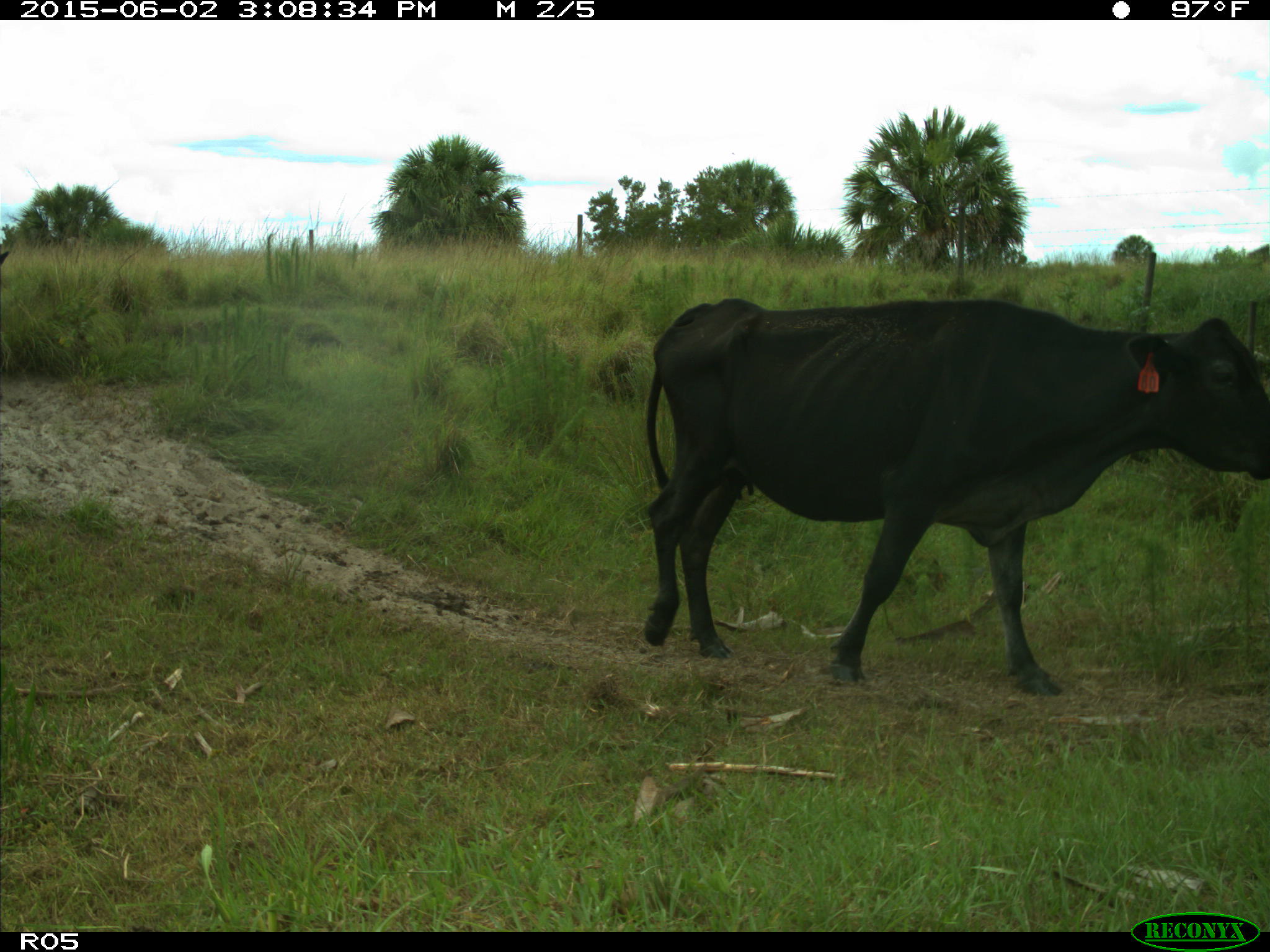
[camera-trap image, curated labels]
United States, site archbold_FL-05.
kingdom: Animalia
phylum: Chordata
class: Mammalia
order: Artiodactyla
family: Bovidae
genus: Bos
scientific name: Bos taurus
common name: domestic cow